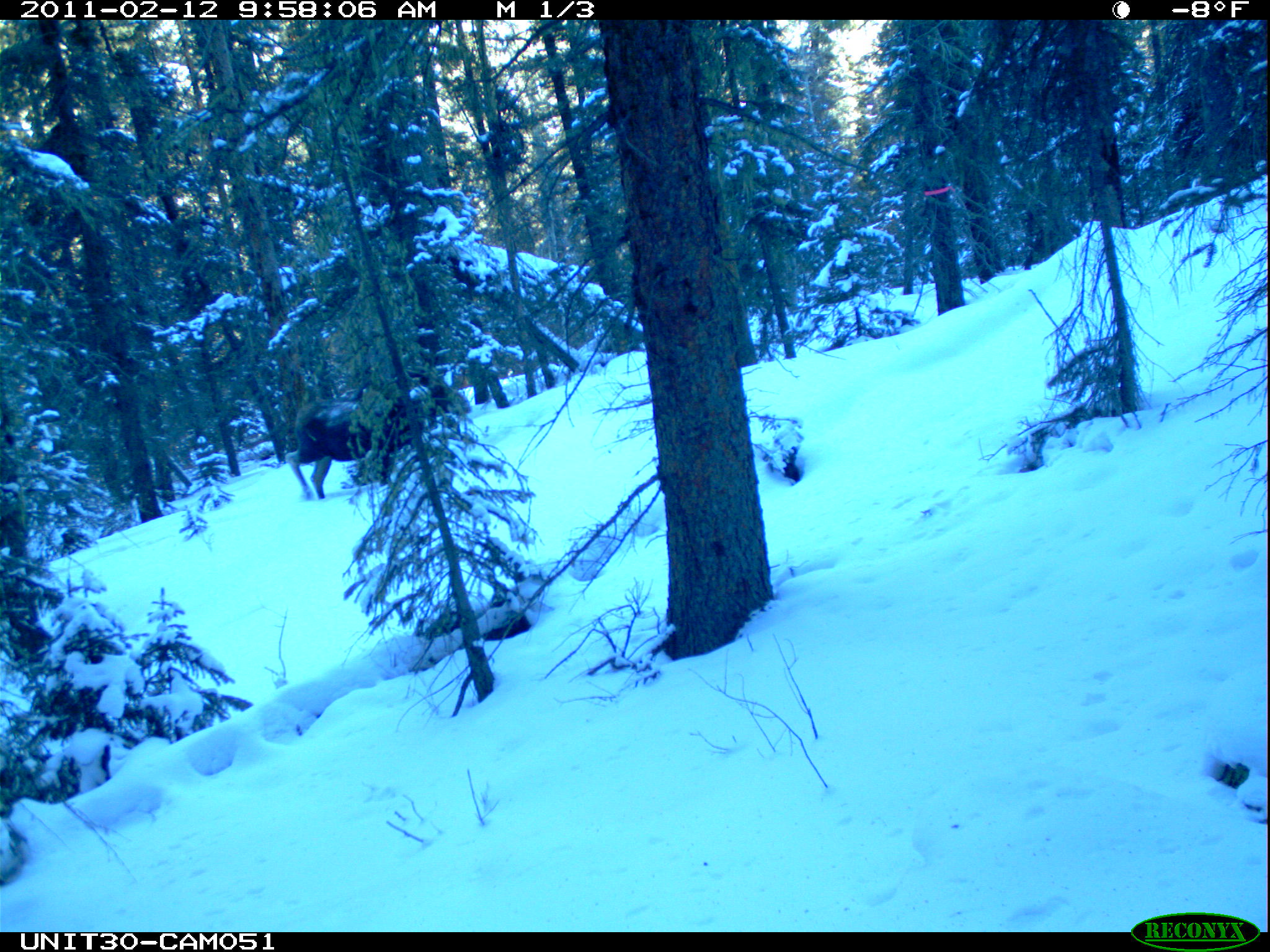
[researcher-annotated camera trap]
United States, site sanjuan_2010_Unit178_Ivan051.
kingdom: Animalia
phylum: Chordata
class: Mammalia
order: Artiodactyla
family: Cervidae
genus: Alces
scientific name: Alces alces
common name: moose